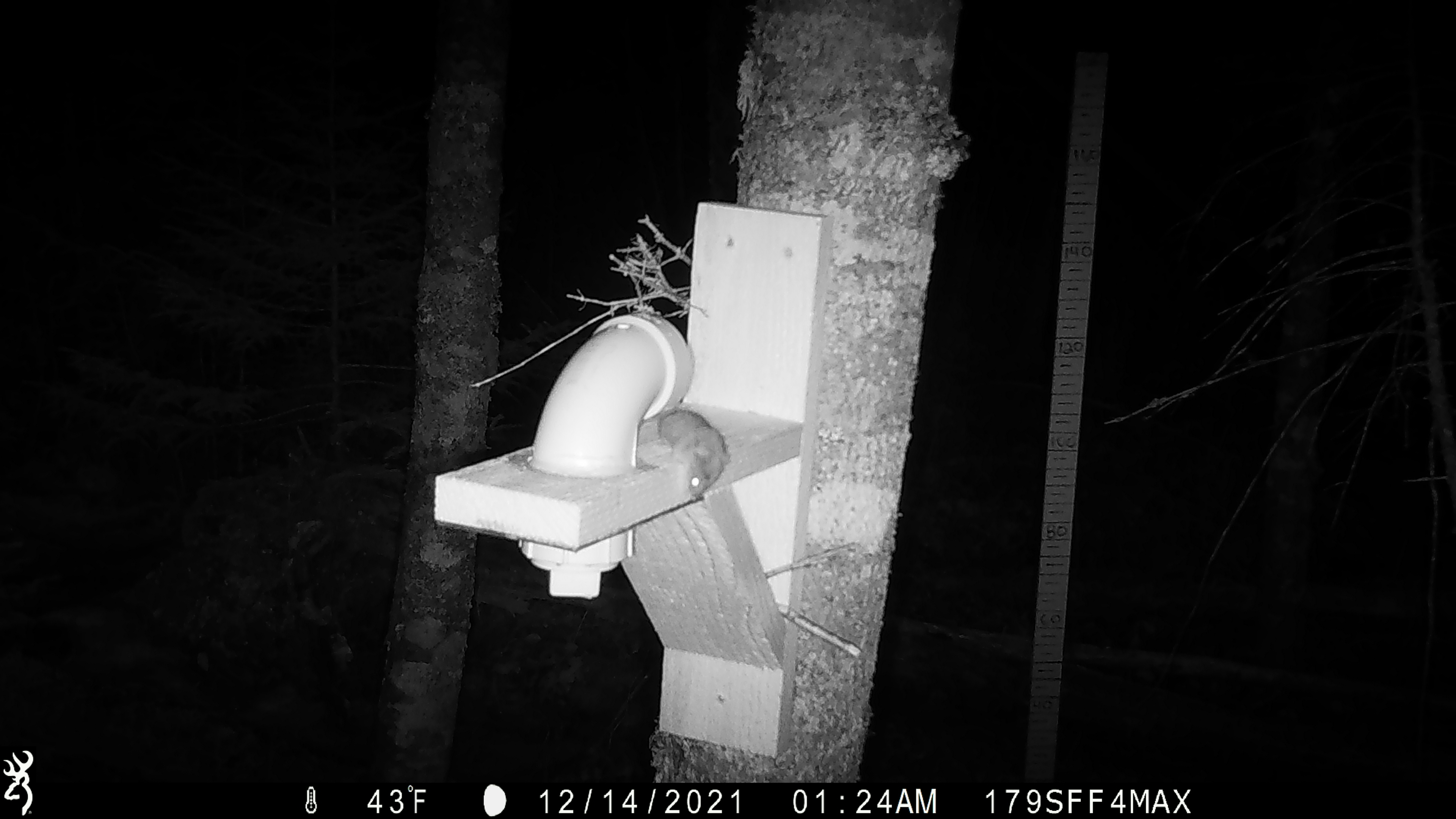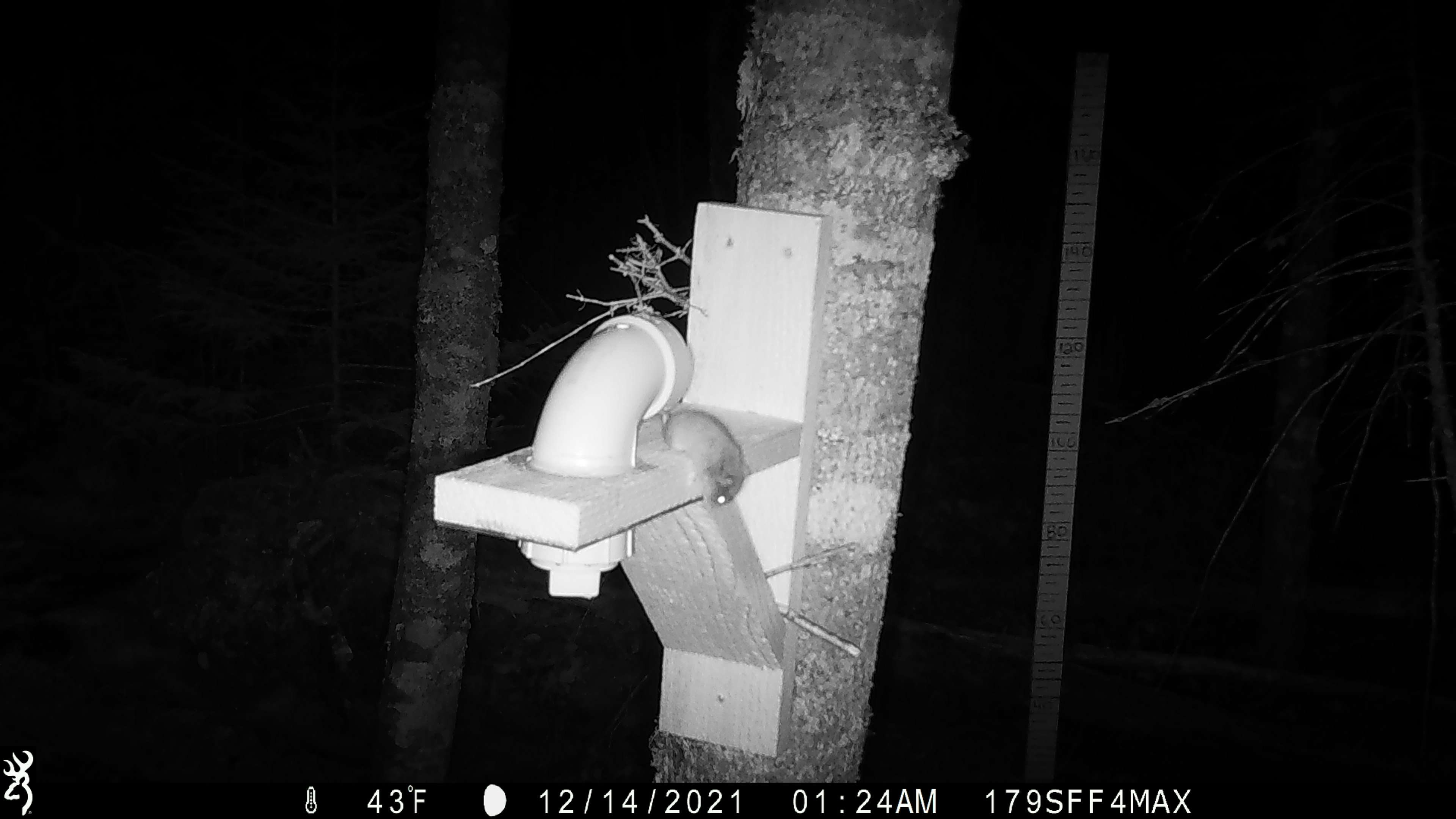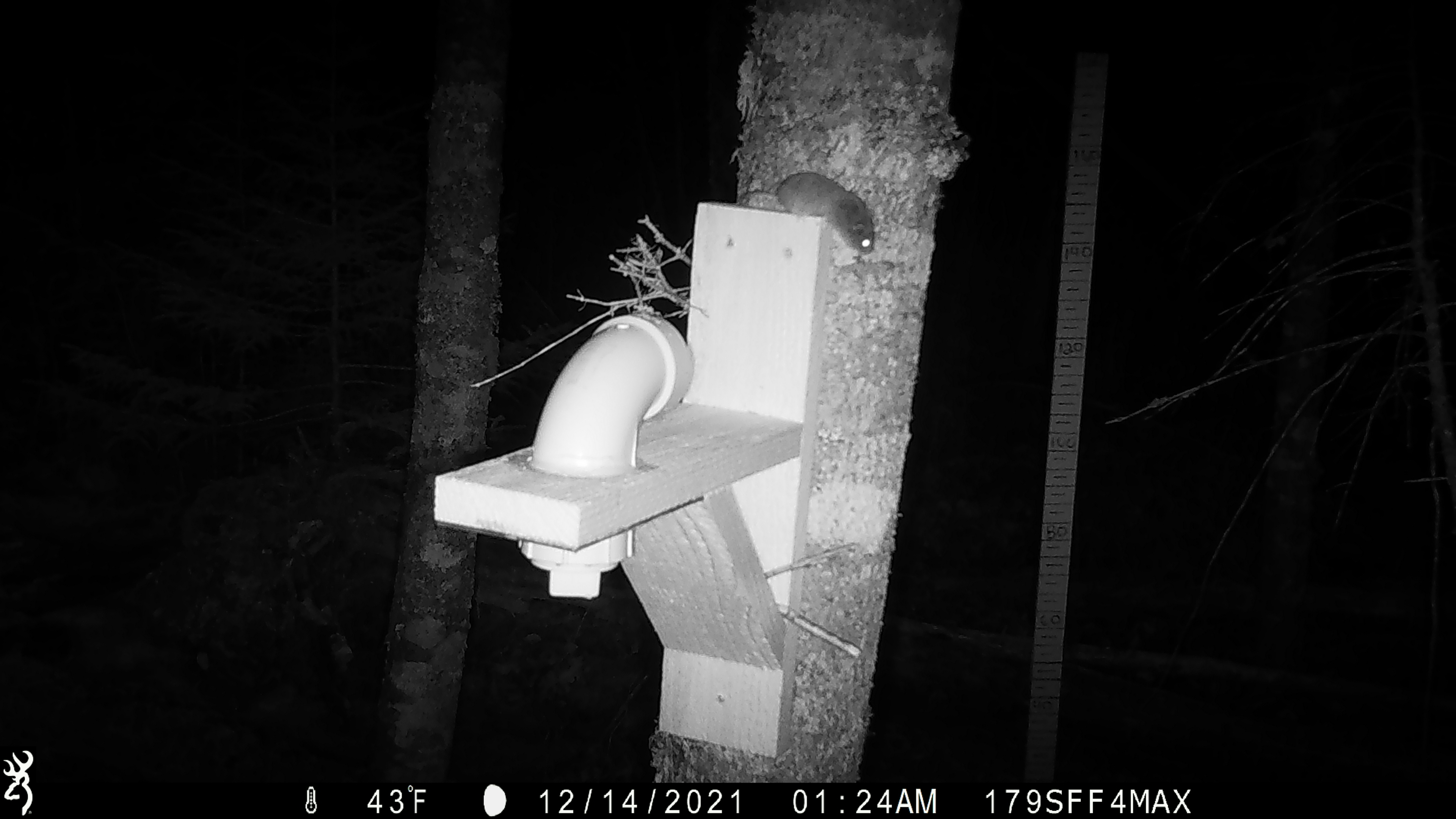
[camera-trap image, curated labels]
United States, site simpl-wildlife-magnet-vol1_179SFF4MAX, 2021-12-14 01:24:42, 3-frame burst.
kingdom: Animalia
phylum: Chordata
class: Mammalia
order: Rodentia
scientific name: Rodentia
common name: mouse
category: mouse sp.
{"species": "mouse sp. (mouse) (Rodentia)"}